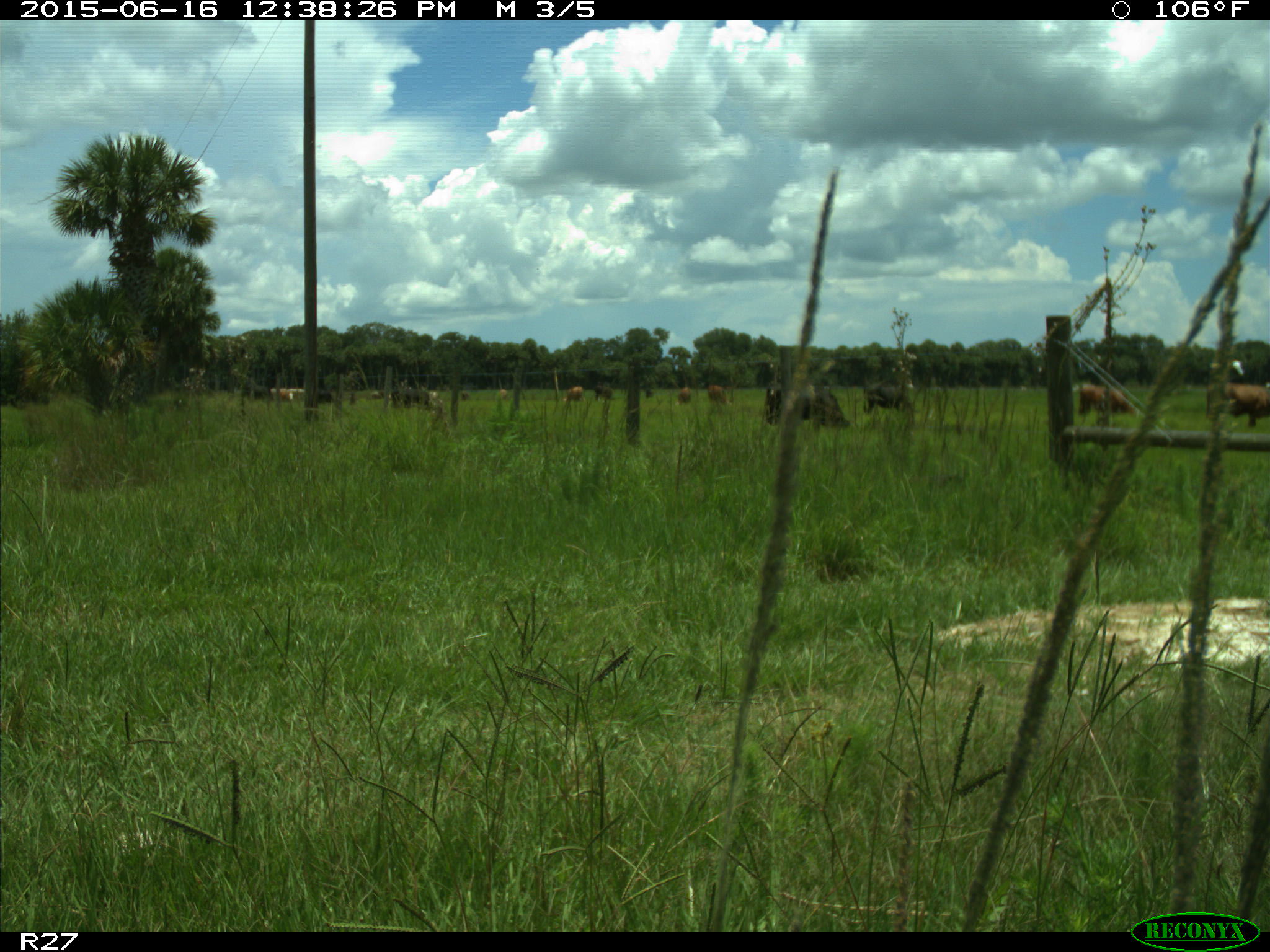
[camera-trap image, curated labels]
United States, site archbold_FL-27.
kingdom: Animalia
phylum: Chordata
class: Mammalia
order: Artiodactyla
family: Bovidae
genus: Bos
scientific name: Bos taurus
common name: domestic cow